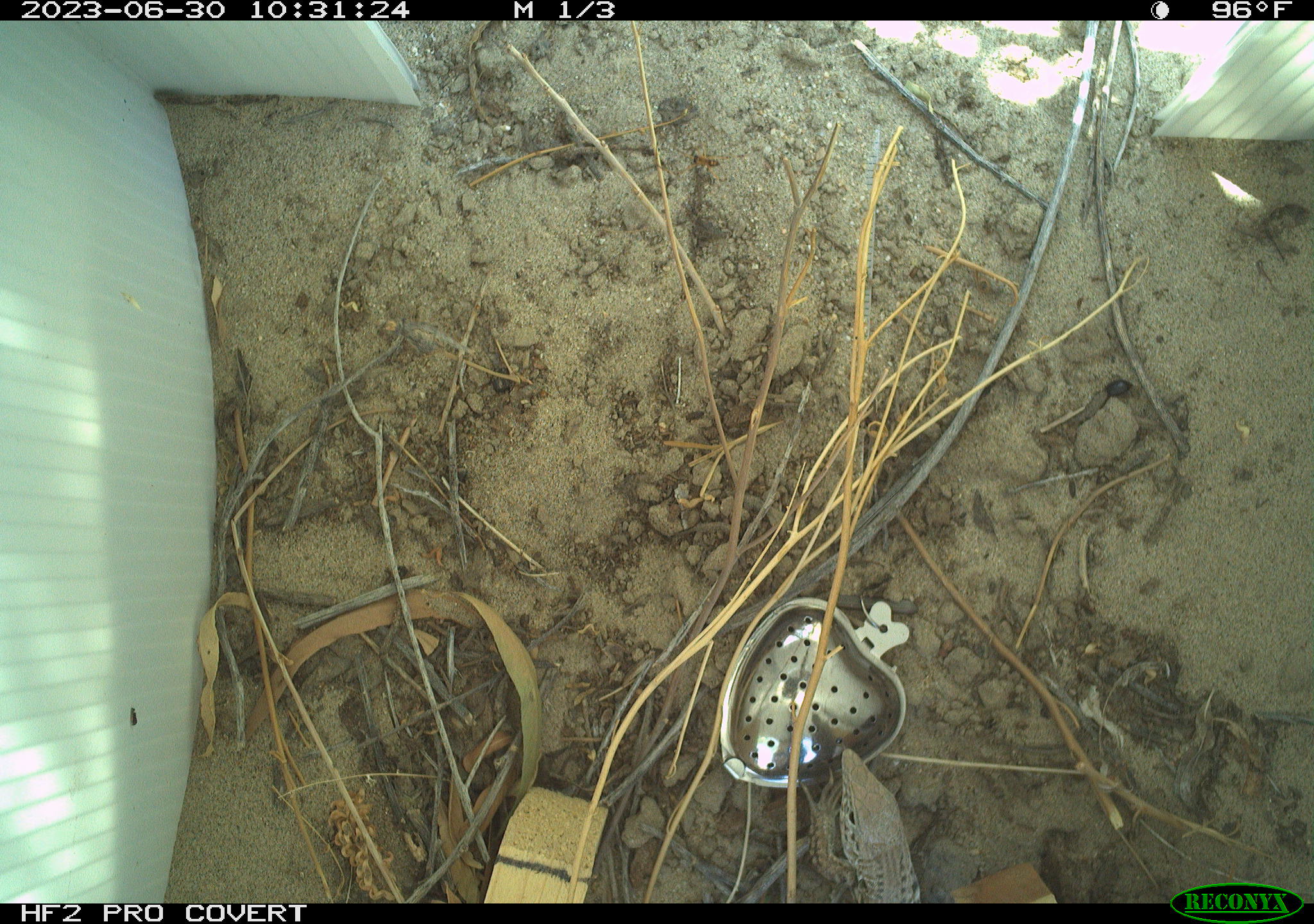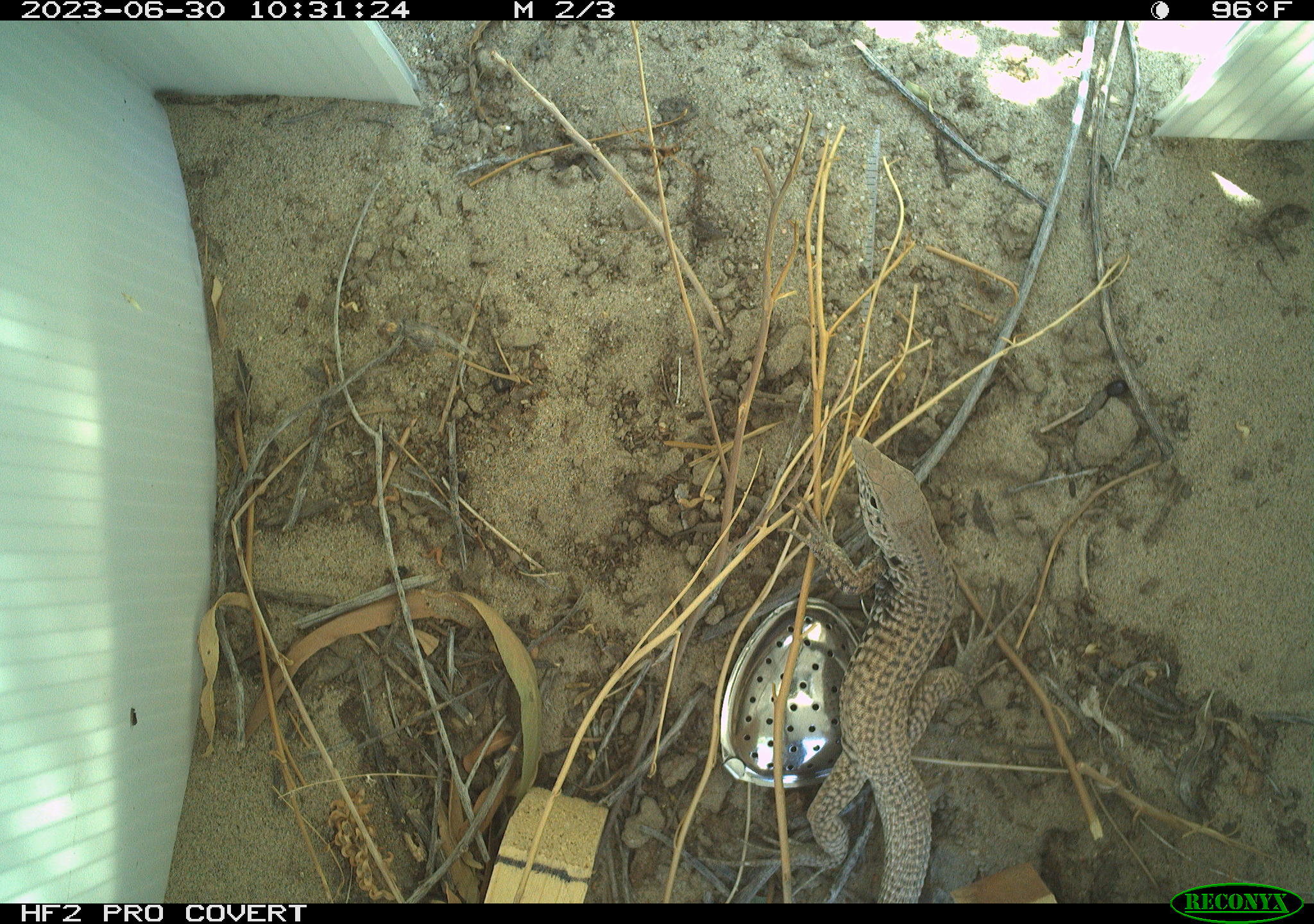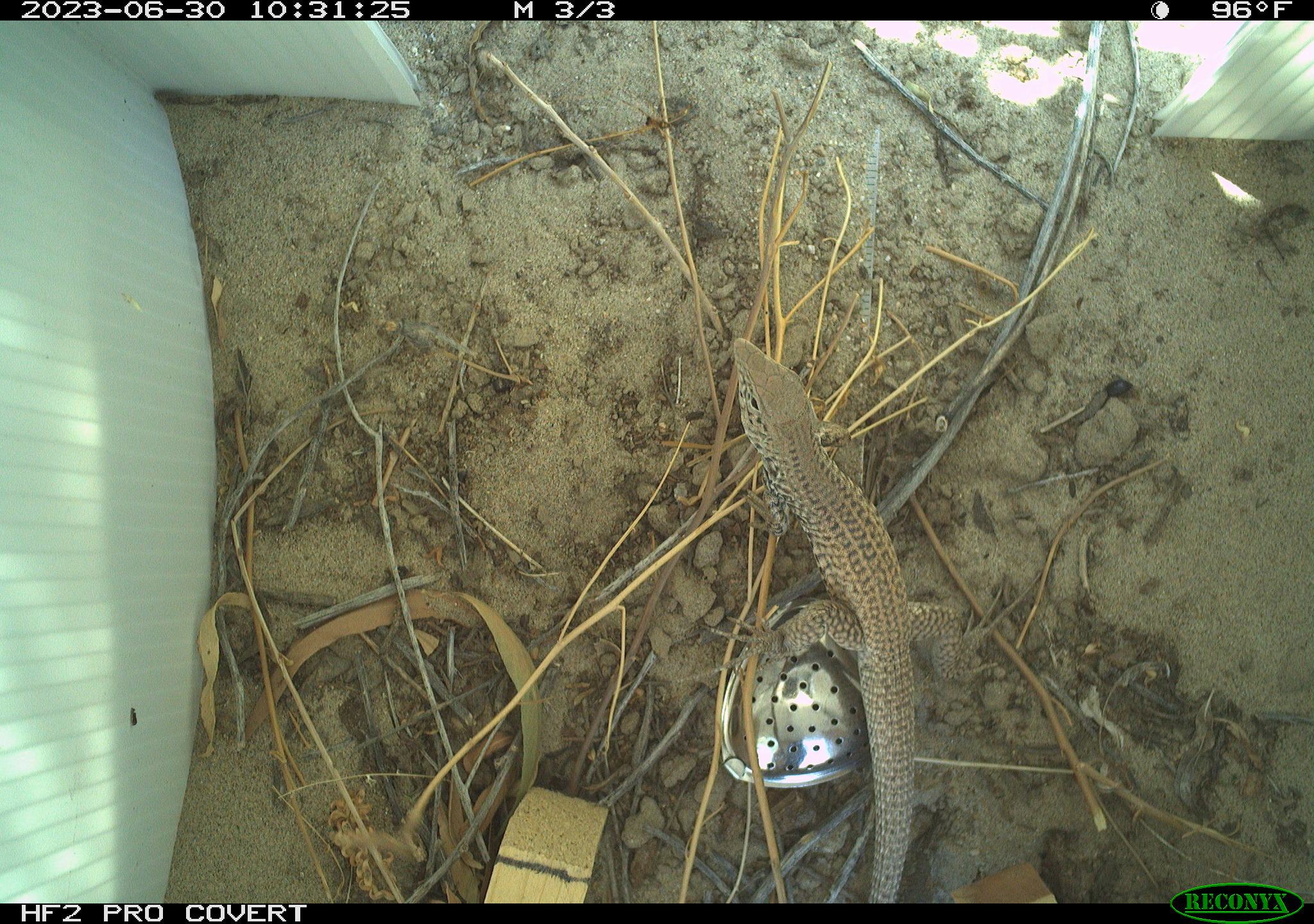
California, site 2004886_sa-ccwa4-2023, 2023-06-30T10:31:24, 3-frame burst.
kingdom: Animalia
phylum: Chordata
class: Reptilia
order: Squamata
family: Teiidae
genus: Aspidoscelis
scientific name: Aspidoscelis tigris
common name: western whiptail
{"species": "western whiptail (Aspidoscelis tigris)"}